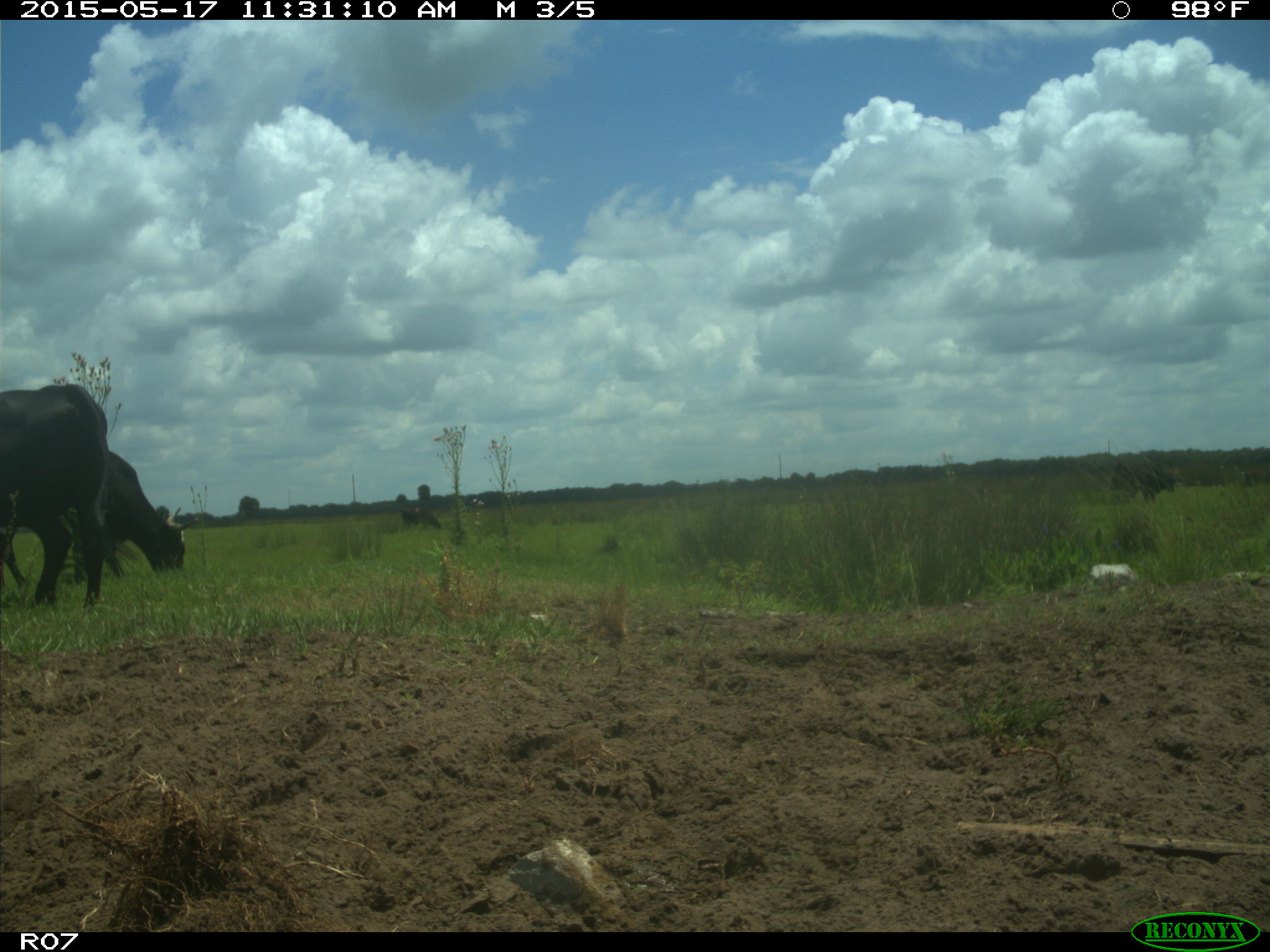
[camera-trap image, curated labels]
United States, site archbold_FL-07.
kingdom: Animalia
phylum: Chordata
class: Mammalia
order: Artiodactyla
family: Bovidae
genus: Bos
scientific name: Bos taurus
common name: domestic cow